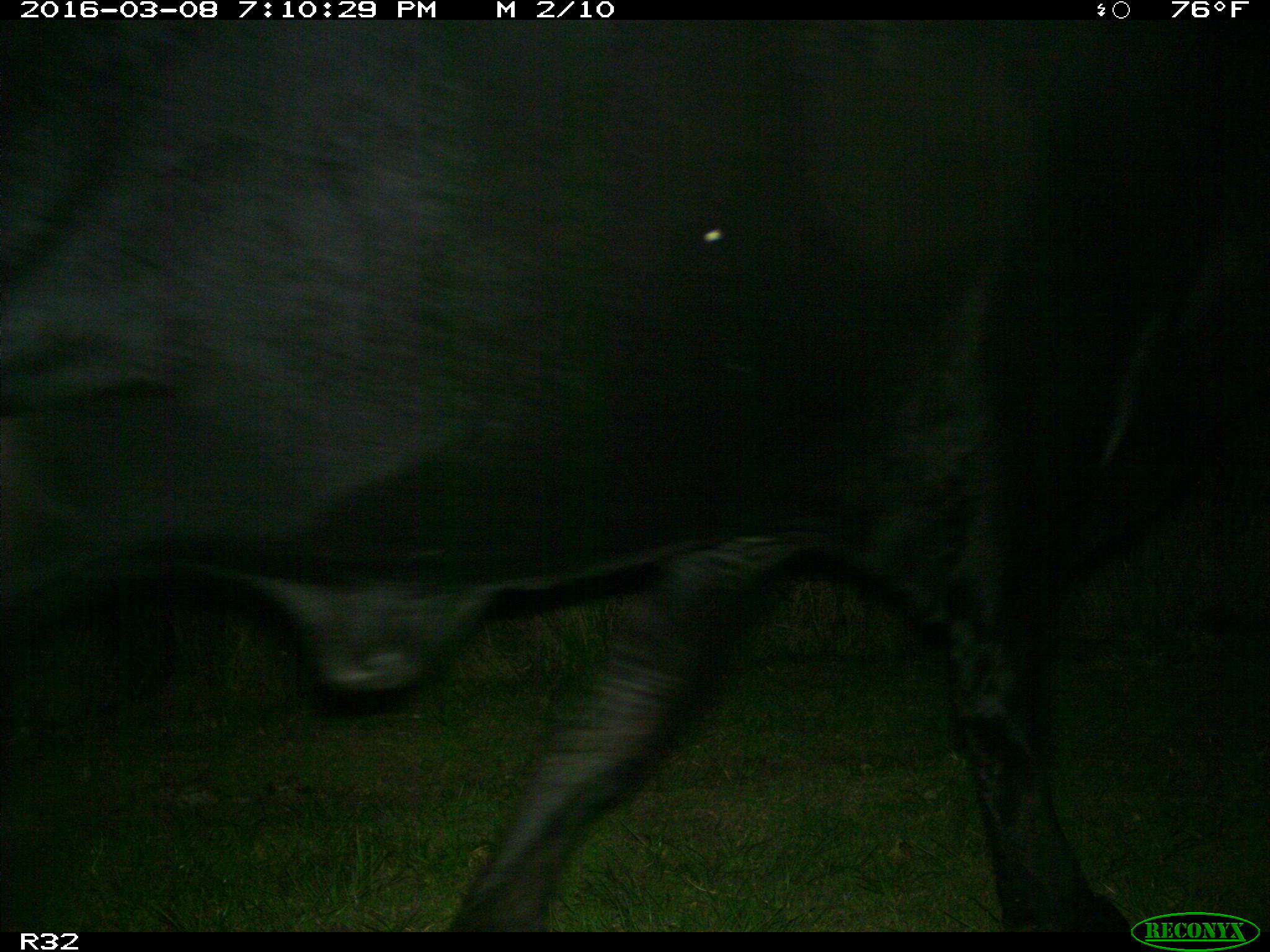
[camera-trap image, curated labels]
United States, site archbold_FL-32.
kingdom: Animalia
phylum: Chordata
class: Mammalia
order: Artiodactyla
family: Bovidae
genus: Bos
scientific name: Bos taurus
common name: domestic cow